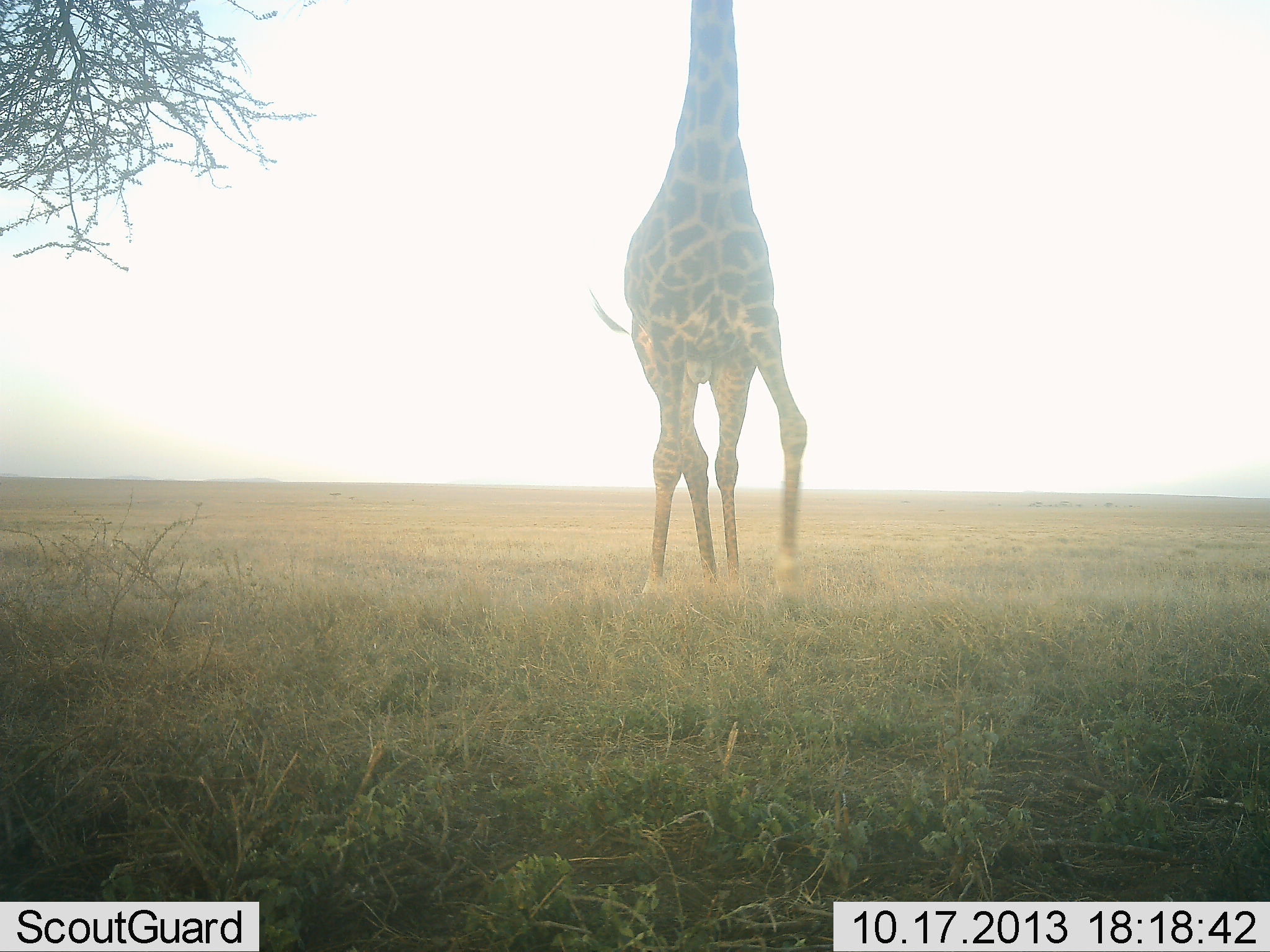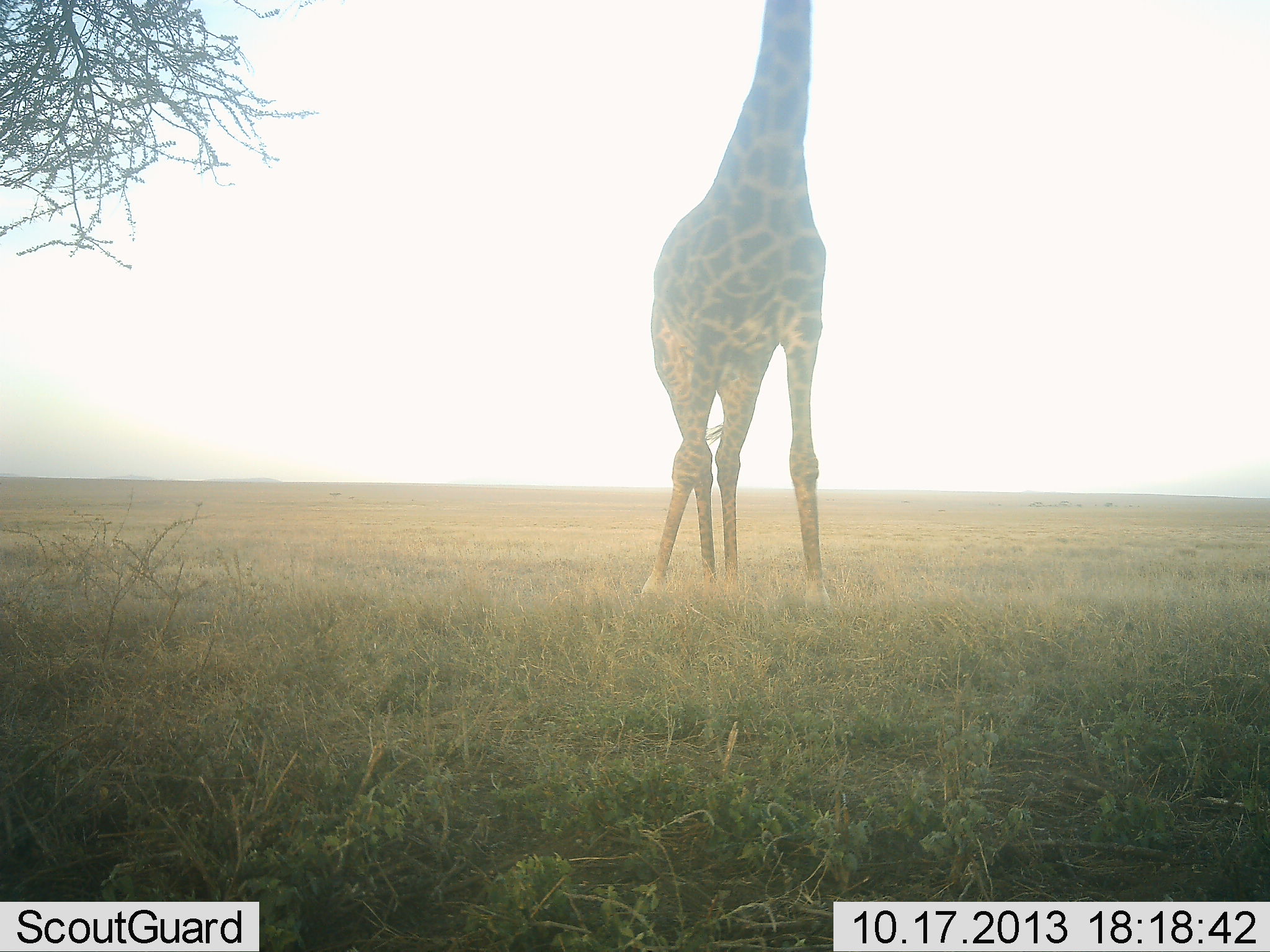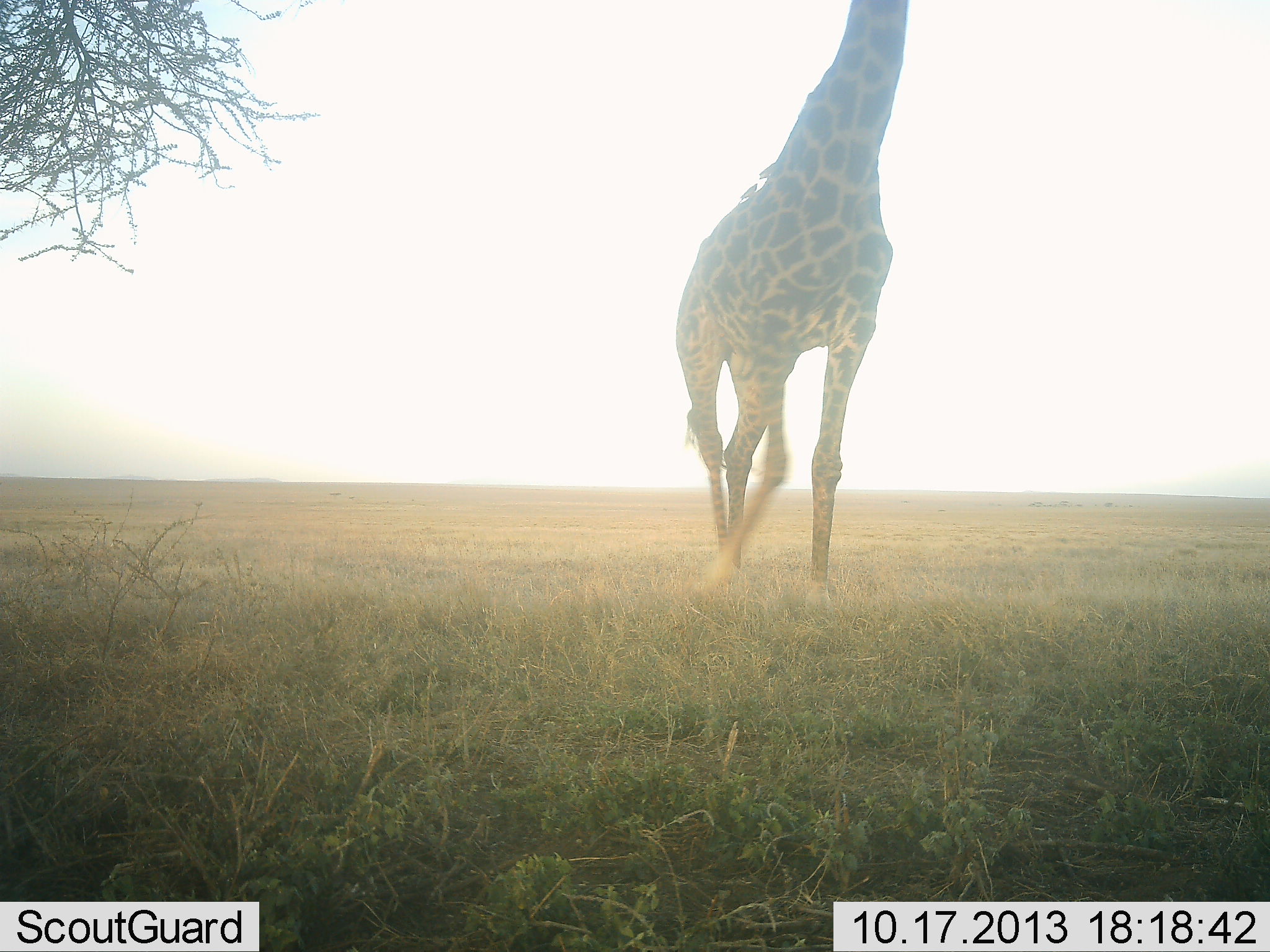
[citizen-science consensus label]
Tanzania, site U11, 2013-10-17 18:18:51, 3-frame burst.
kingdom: Animalia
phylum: Chordata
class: Mammalia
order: Artiodactyla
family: Giraffidae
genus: Giraffa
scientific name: Giraffa camelopardalis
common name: giraffe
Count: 1.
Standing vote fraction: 62%.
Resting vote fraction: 0%.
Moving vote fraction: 31%.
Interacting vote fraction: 0%.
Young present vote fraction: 0%.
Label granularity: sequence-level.